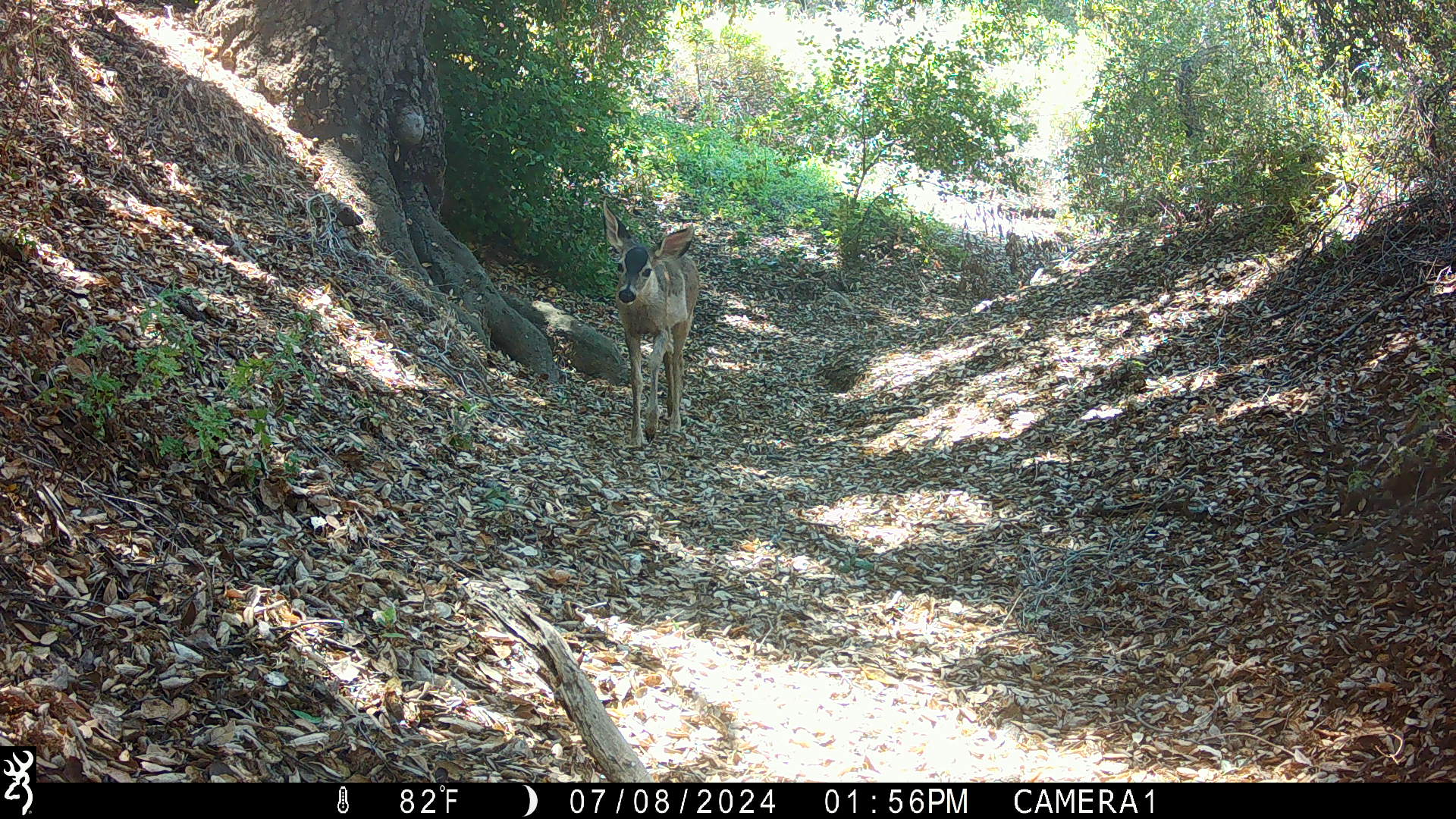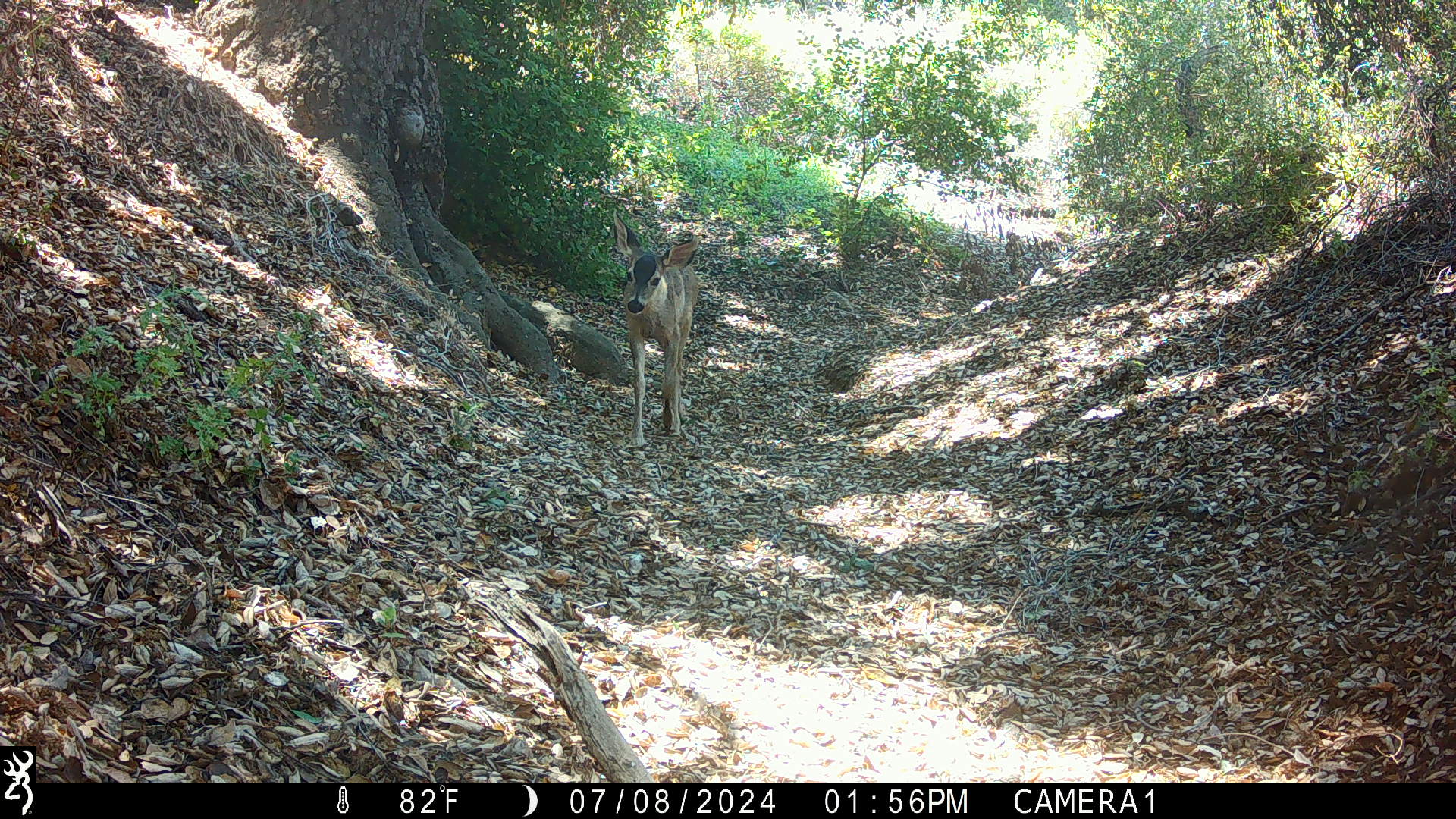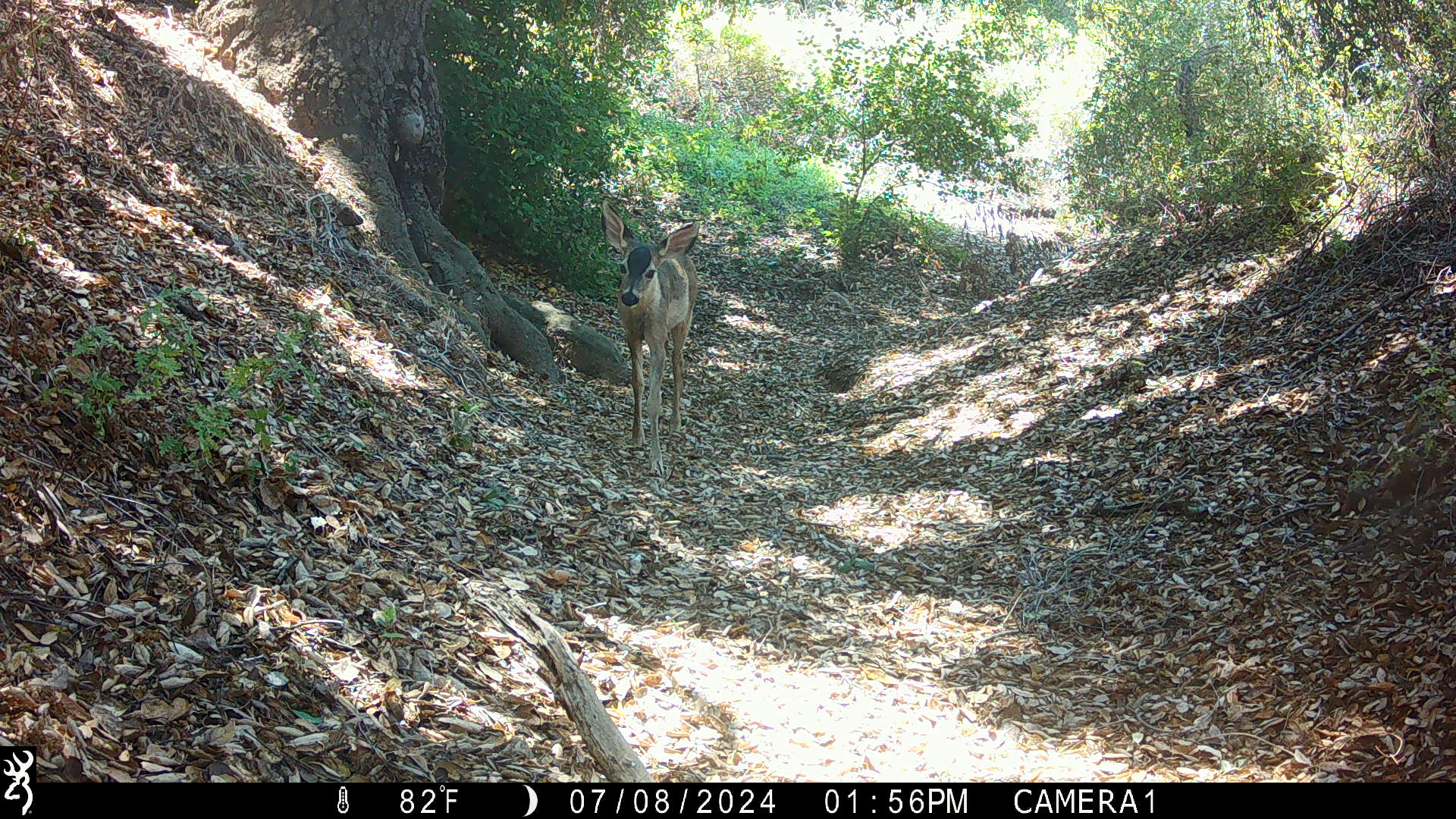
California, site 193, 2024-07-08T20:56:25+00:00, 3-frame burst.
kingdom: Animalia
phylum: Chordata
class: Mammalia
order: Artiodactyla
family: Cervidae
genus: Odocoileus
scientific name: Odocoileus hemionus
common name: mule deer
Mule deer (Odocoileus hemionus).